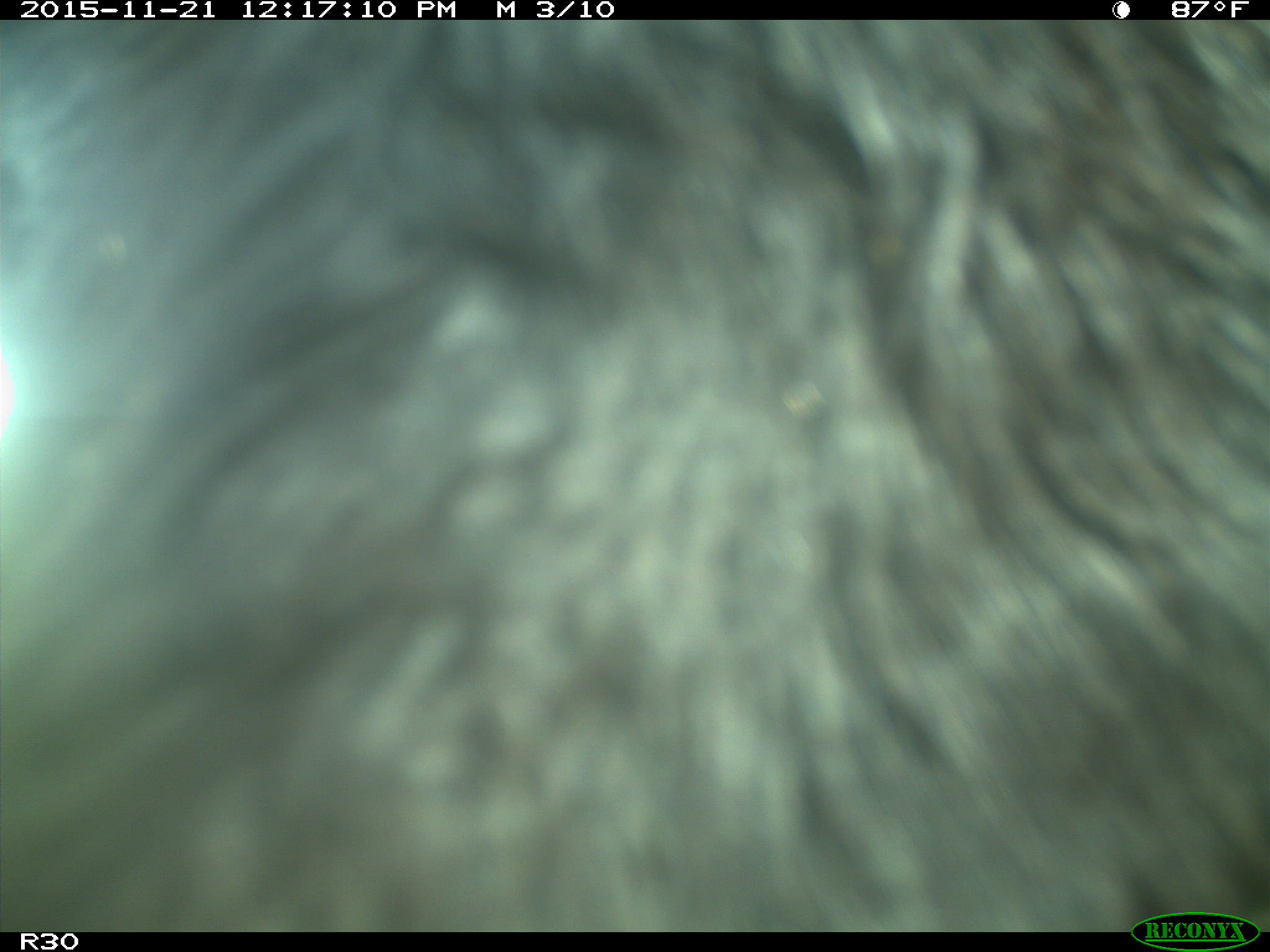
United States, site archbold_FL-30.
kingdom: Animalia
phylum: Chordata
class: Mammalia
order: Artiodactyla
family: Bovidae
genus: Bos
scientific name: Bos taurus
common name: domestic cow